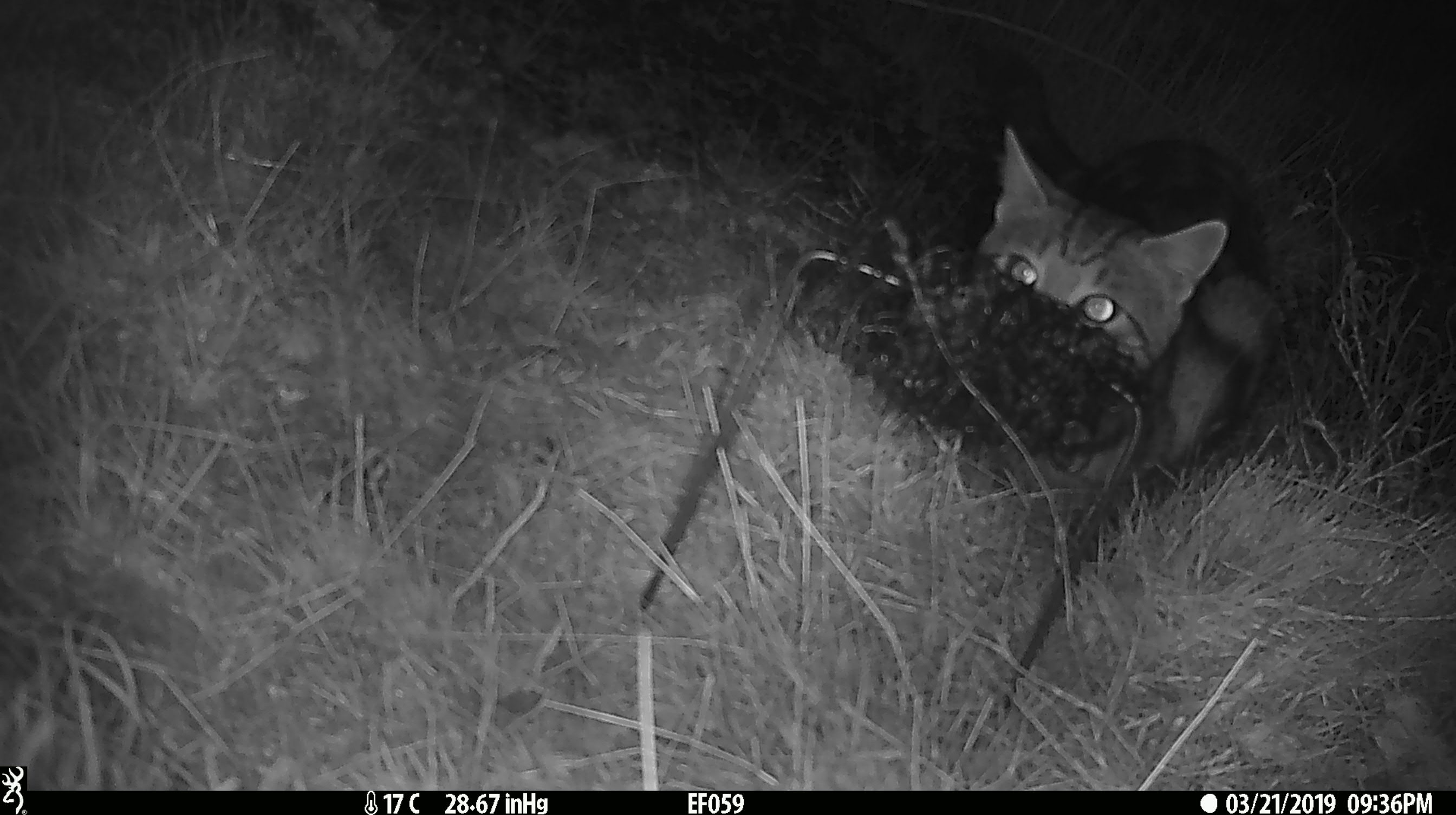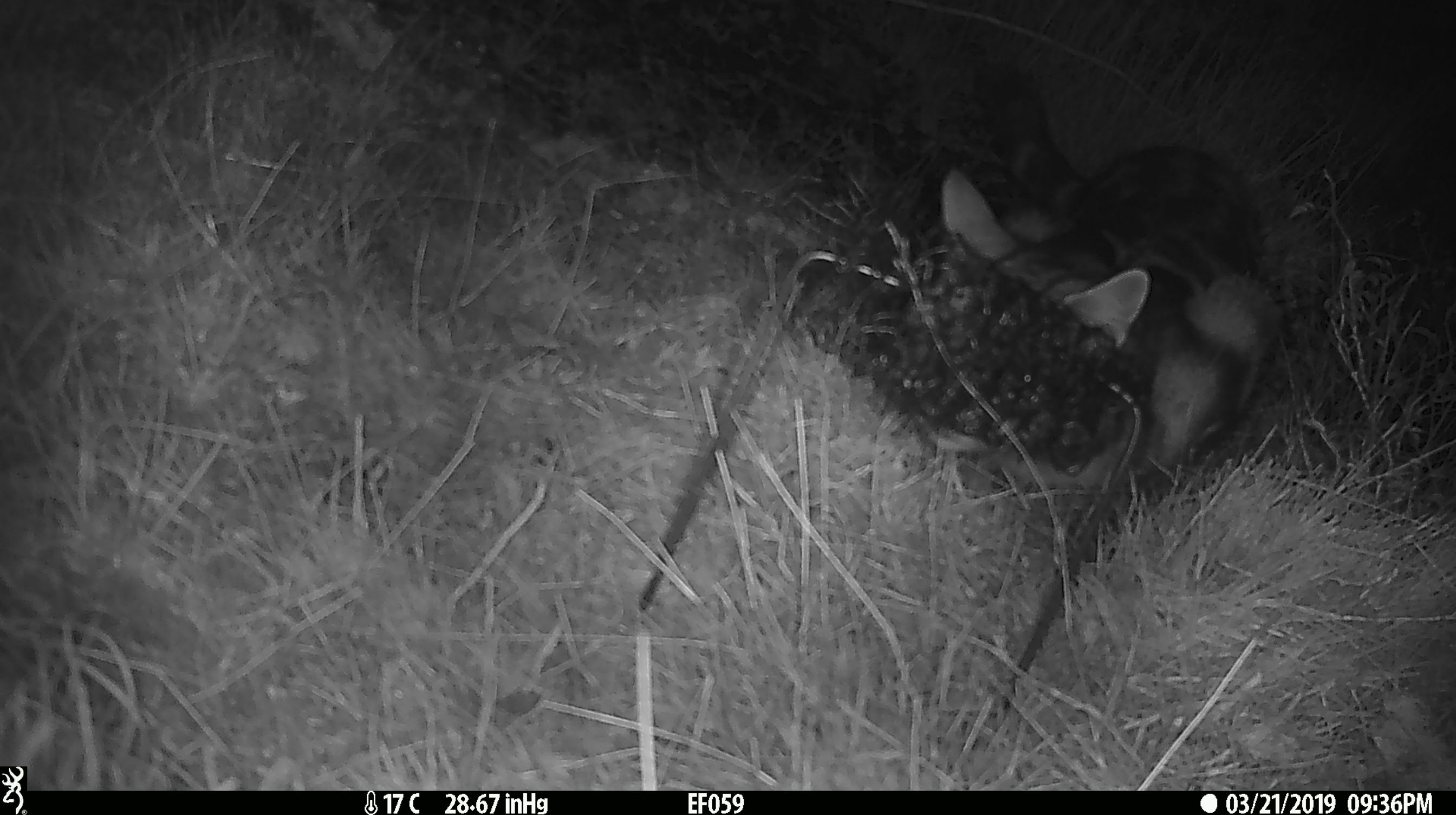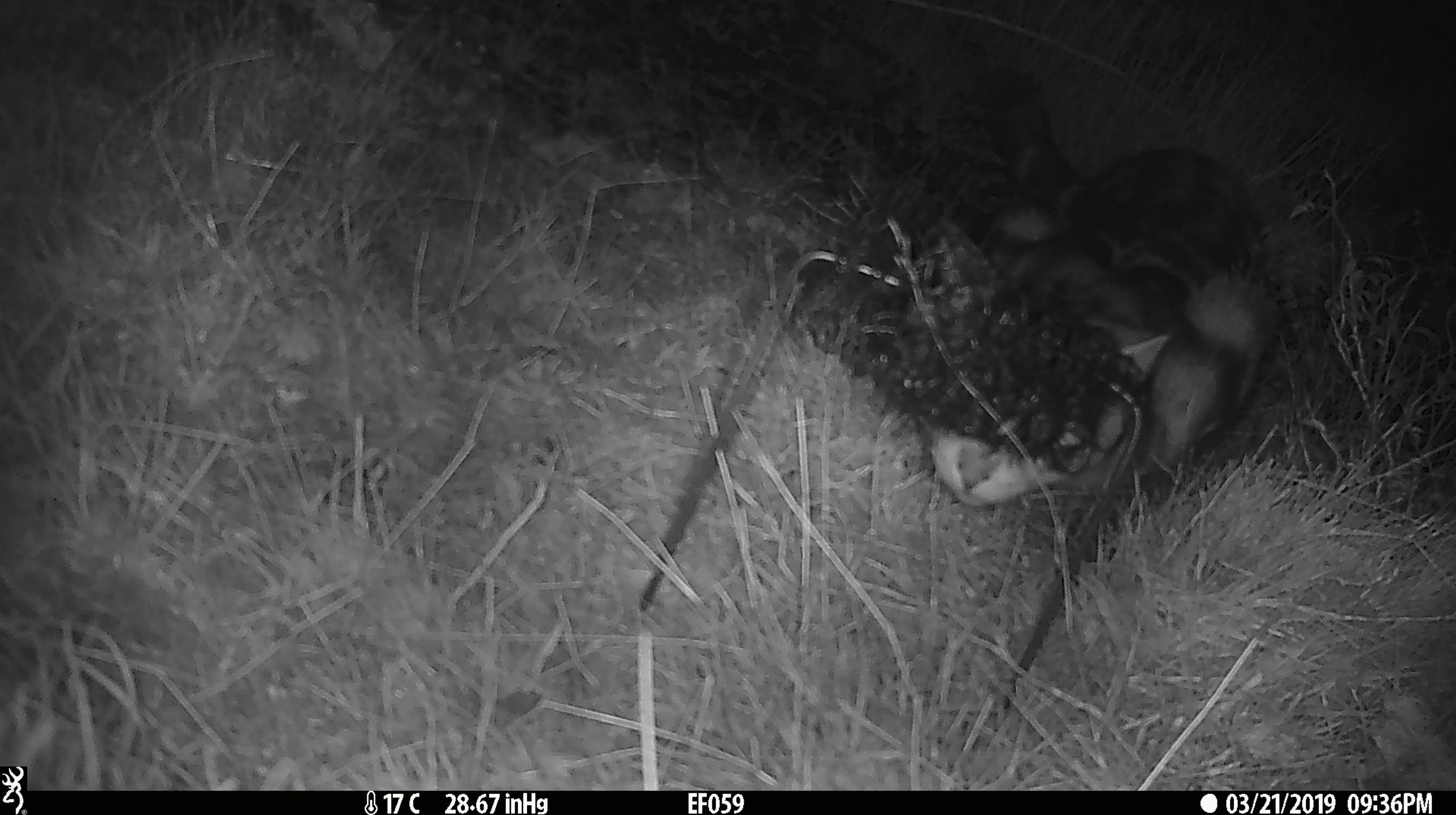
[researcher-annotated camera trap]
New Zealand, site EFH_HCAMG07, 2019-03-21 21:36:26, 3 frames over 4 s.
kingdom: Animalia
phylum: Chordata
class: Mammalia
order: Carnivora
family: Felidae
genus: Felis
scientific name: Felis catus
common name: domestic cat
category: cat